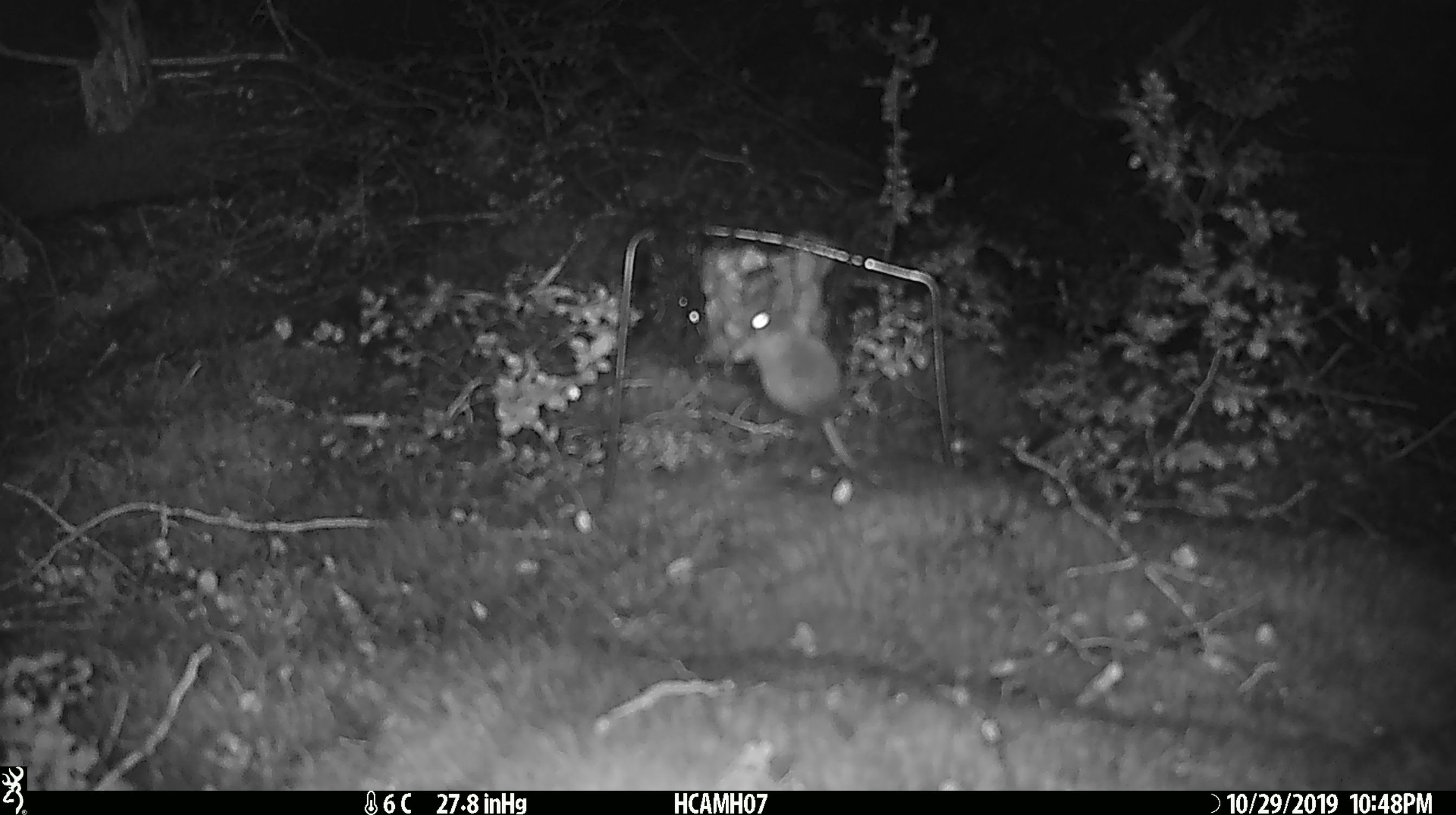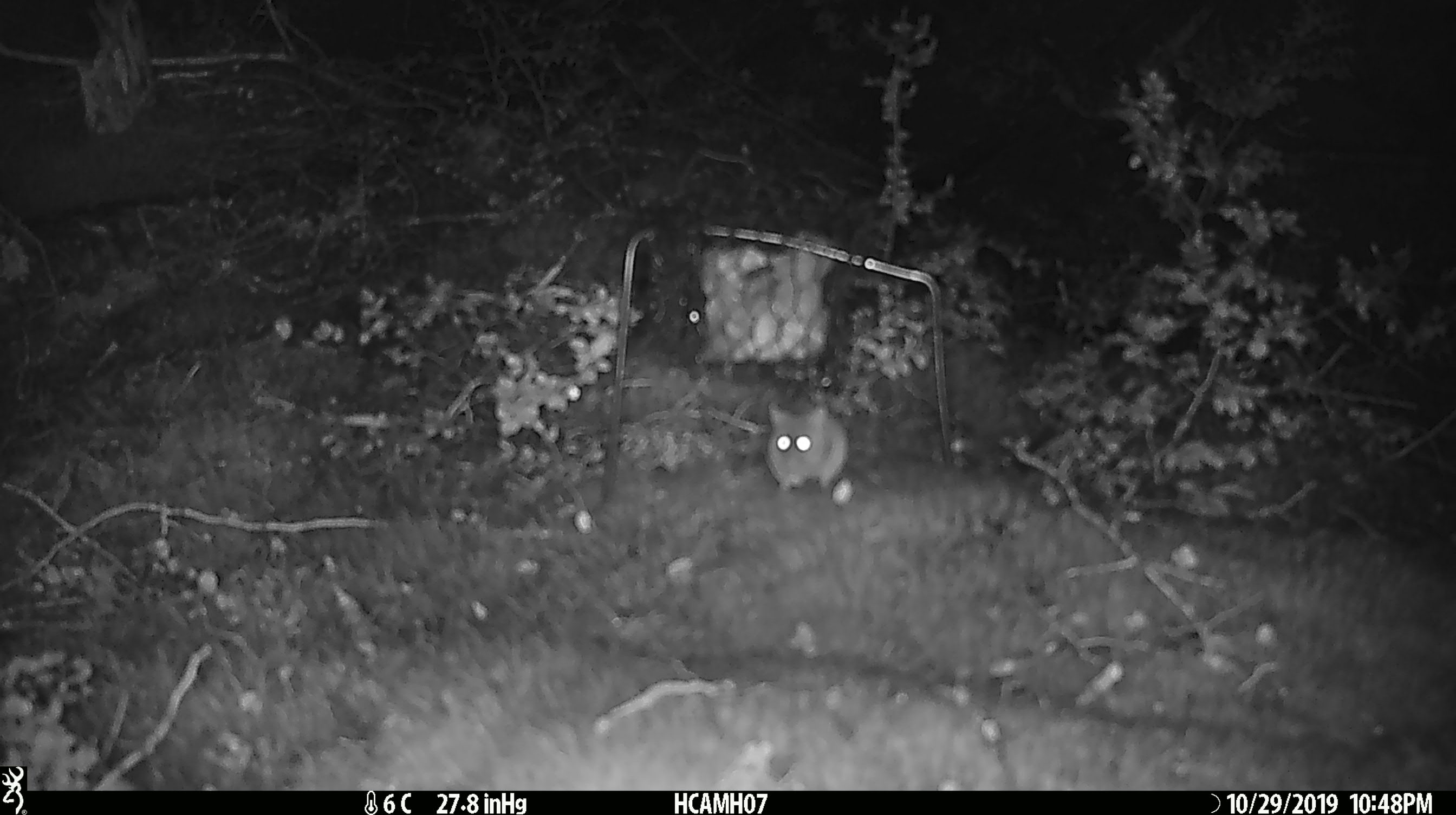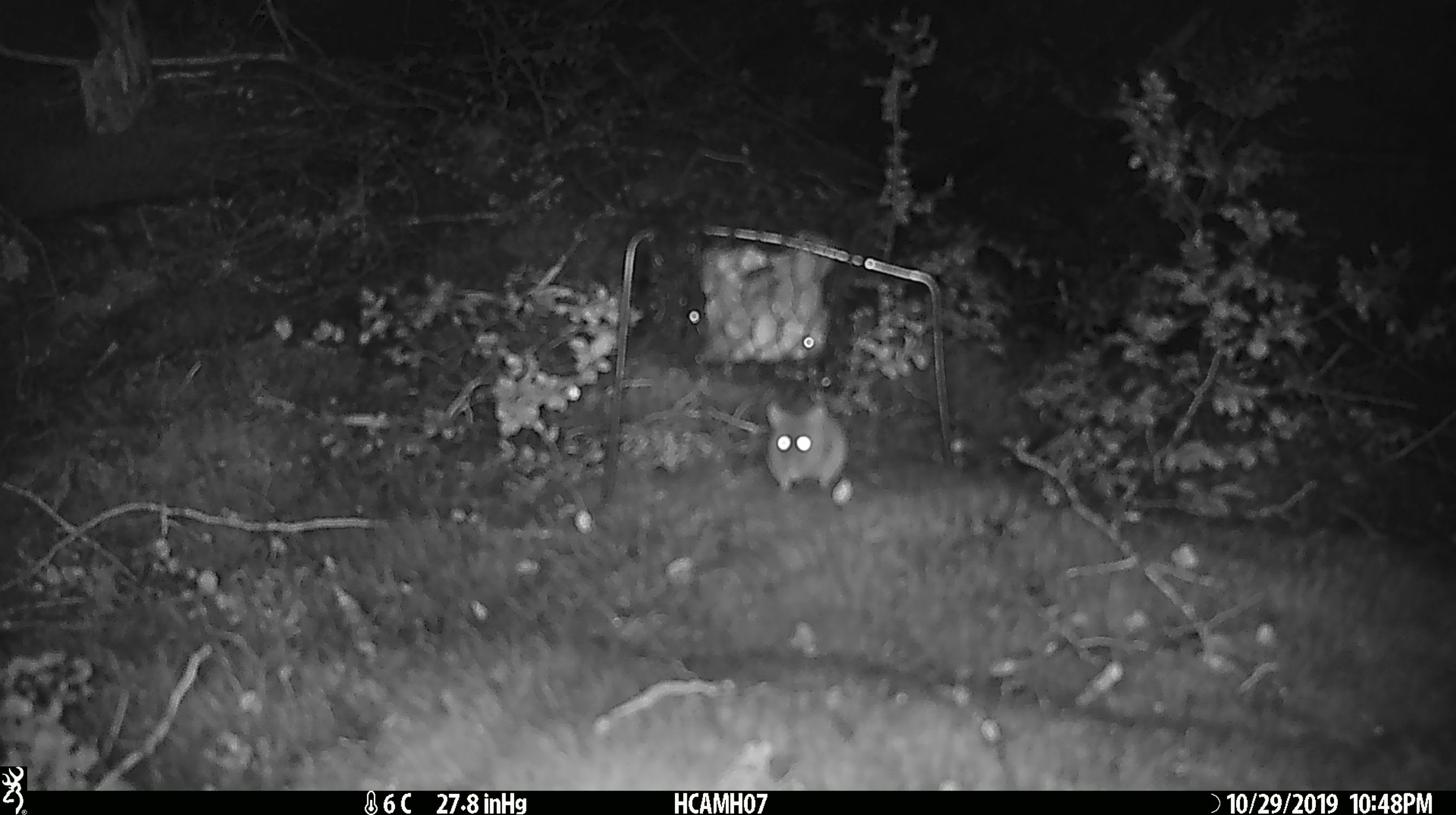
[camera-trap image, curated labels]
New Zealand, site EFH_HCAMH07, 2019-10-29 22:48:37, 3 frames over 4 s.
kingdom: Animalia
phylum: Chordata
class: Mammalia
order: Rodentia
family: Muridae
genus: Mus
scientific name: Mus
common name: mouse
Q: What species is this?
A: Mouse (Mus).